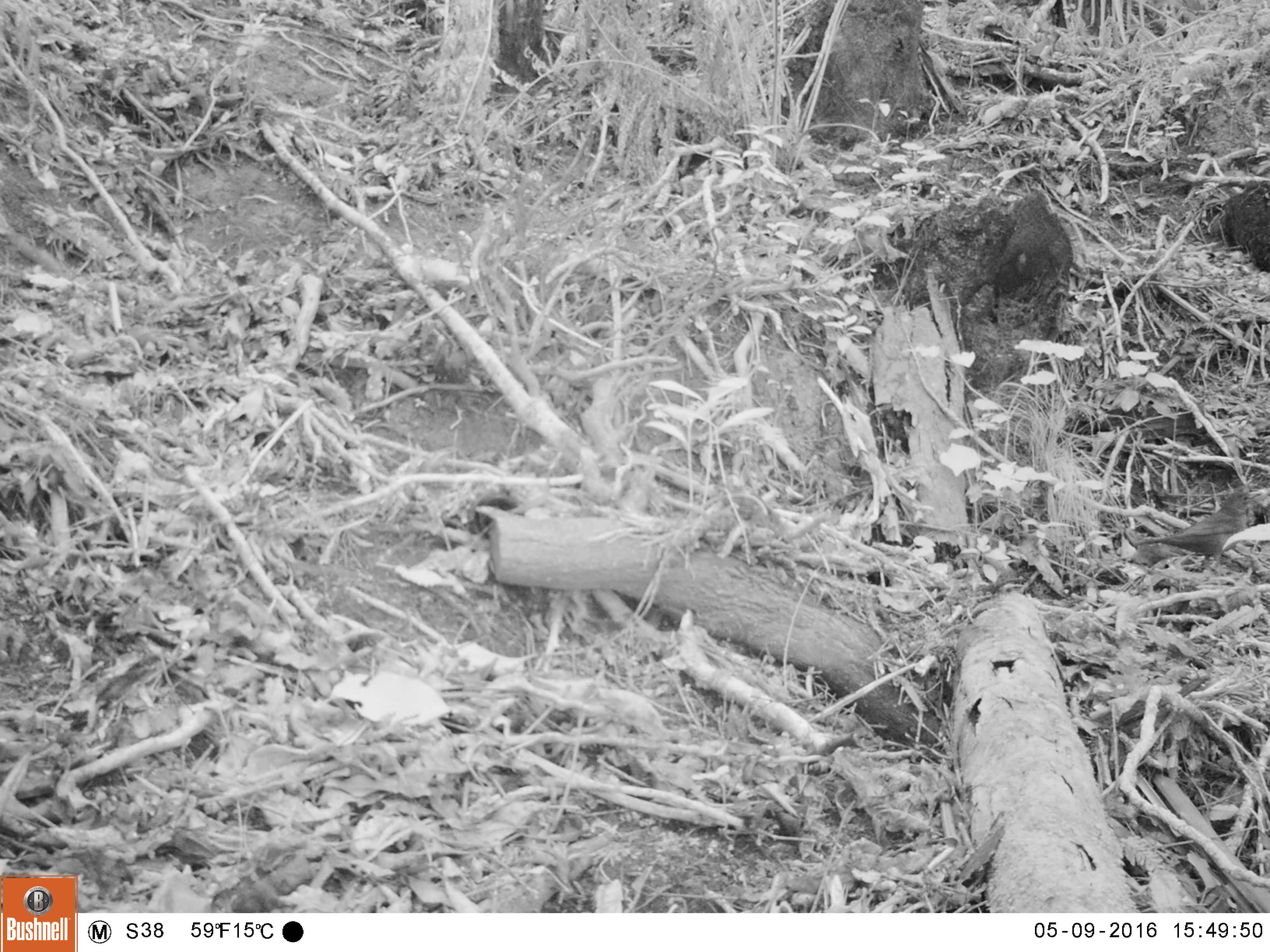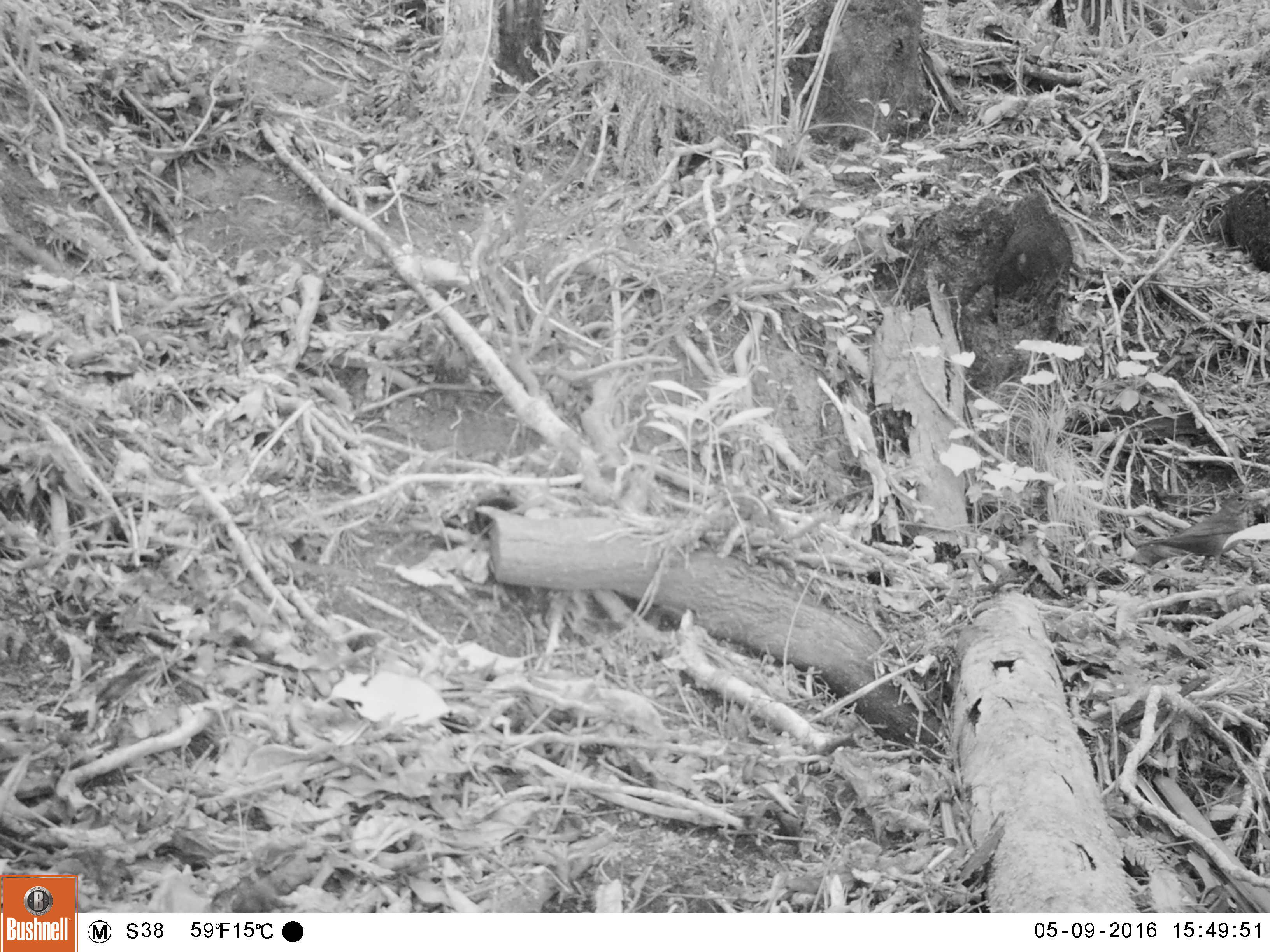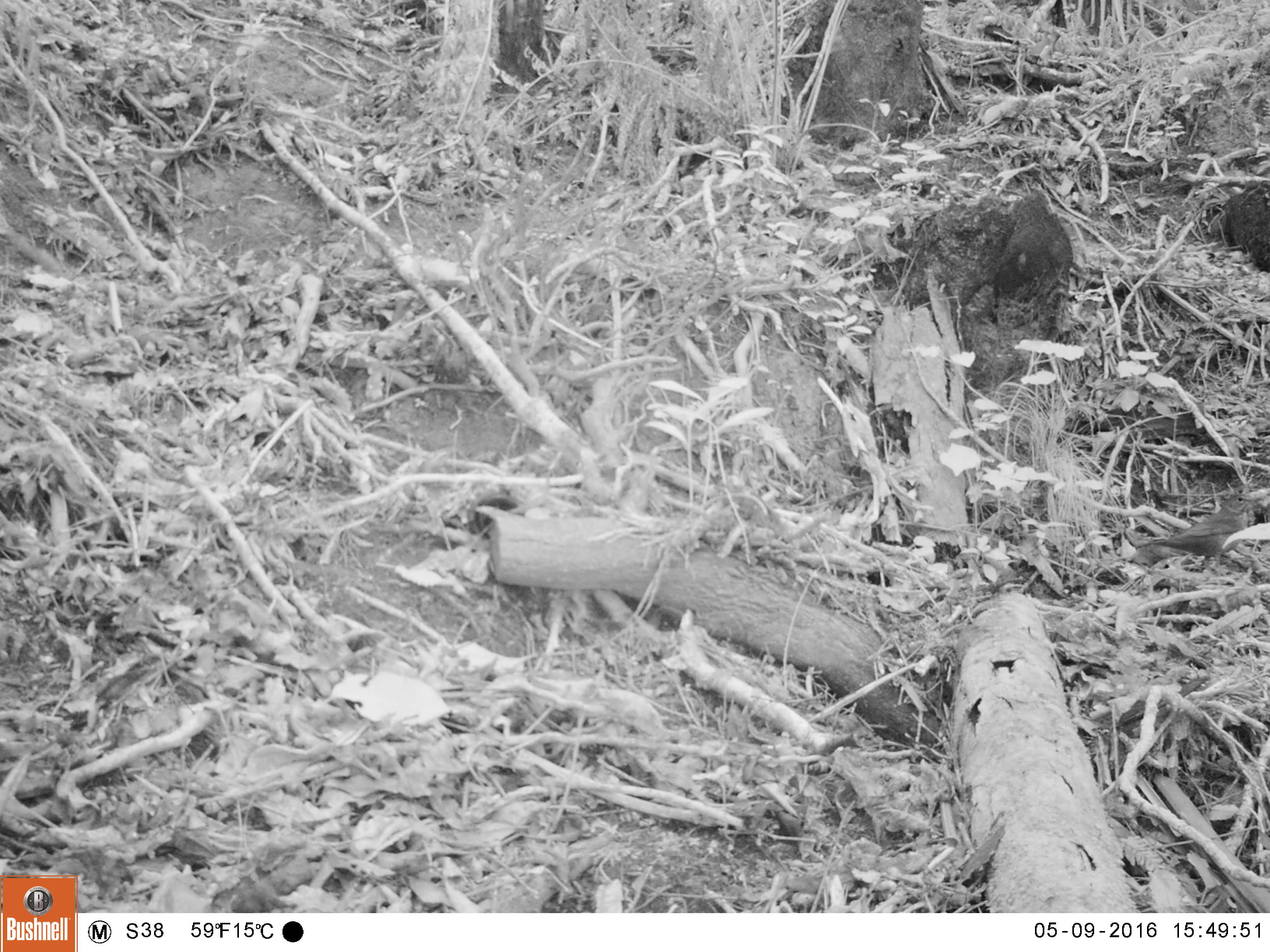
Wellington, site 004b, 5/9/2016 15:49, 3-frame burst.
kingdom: Animalia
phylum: Chordata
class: Aves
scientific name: Aves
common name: bird